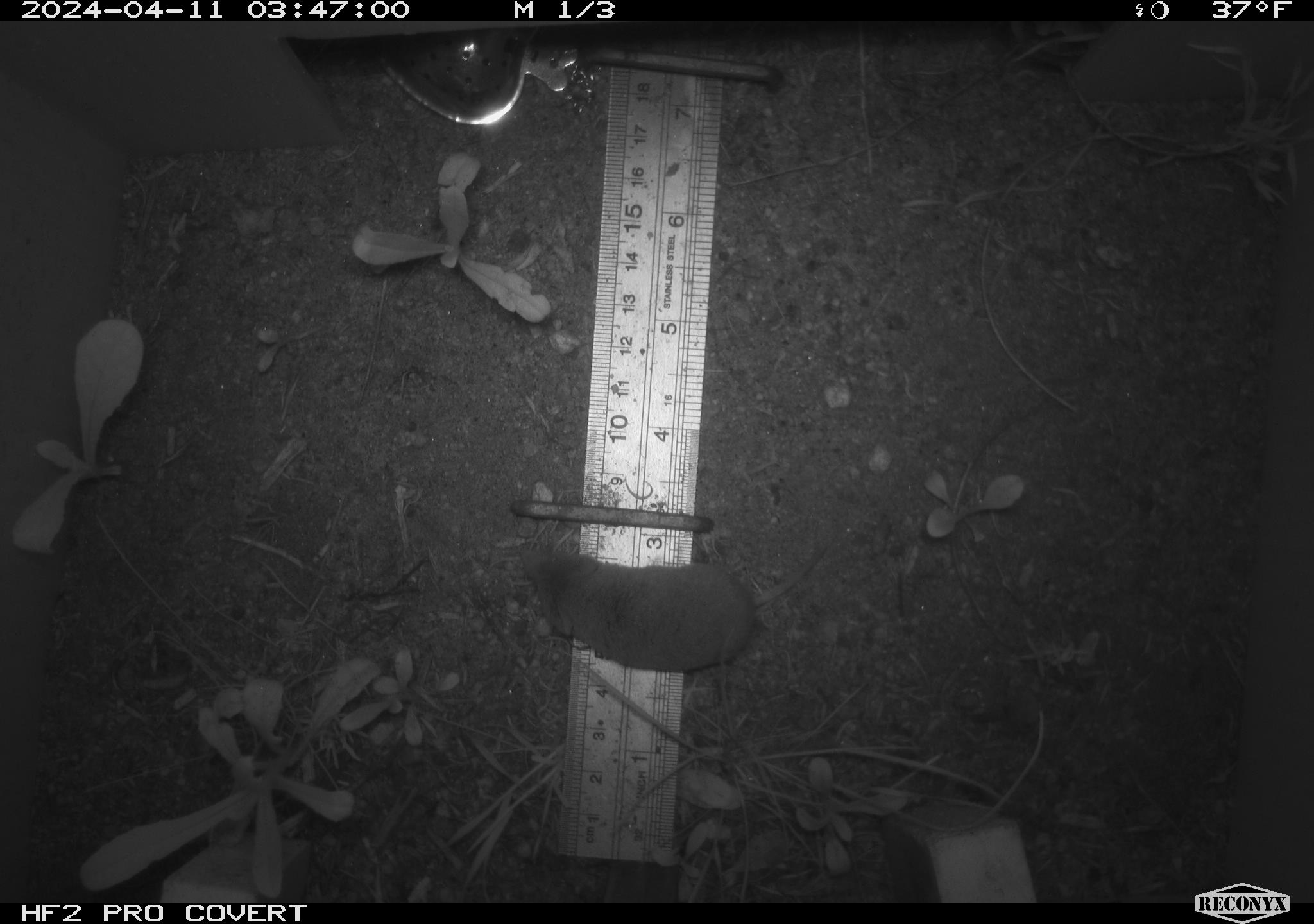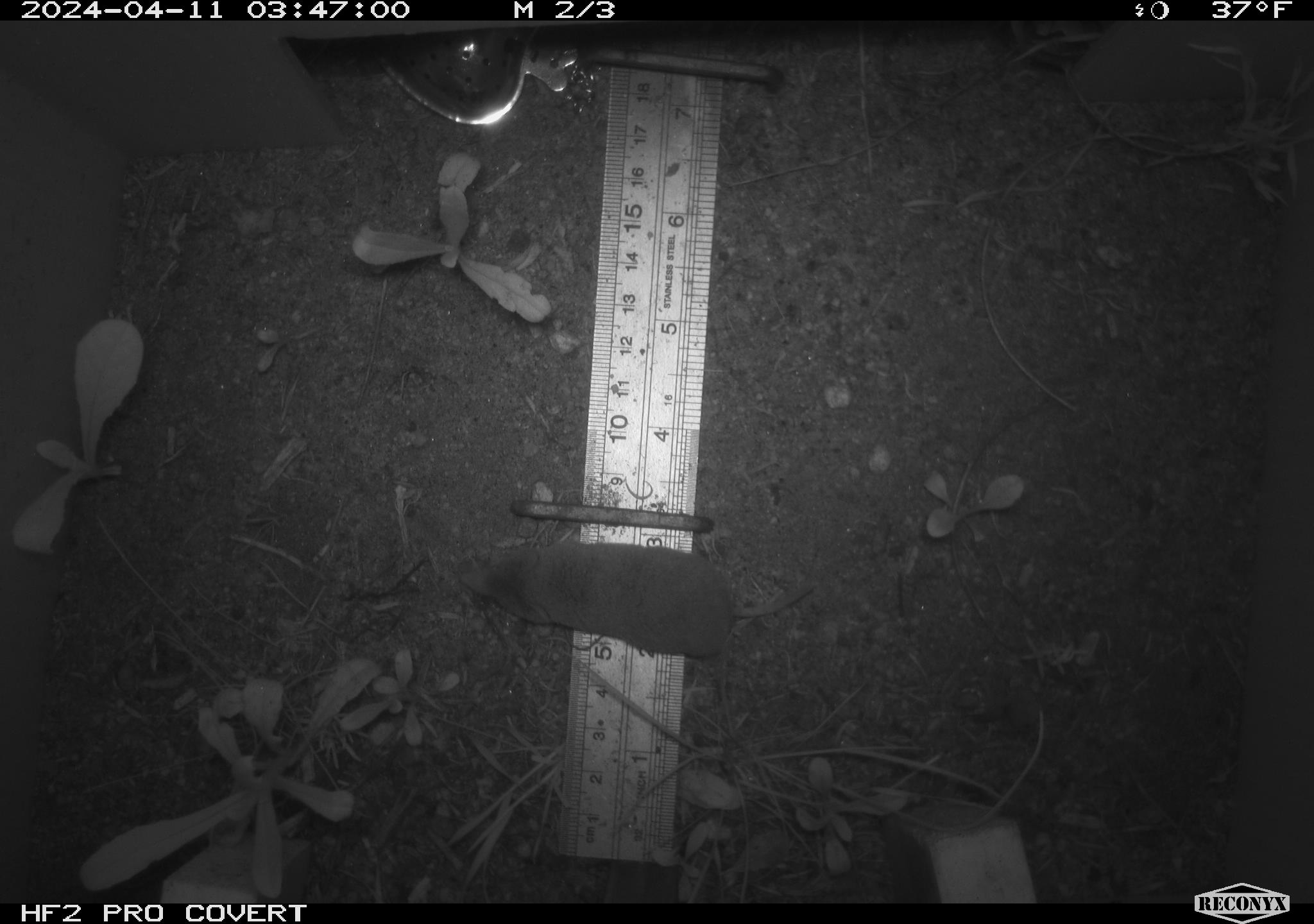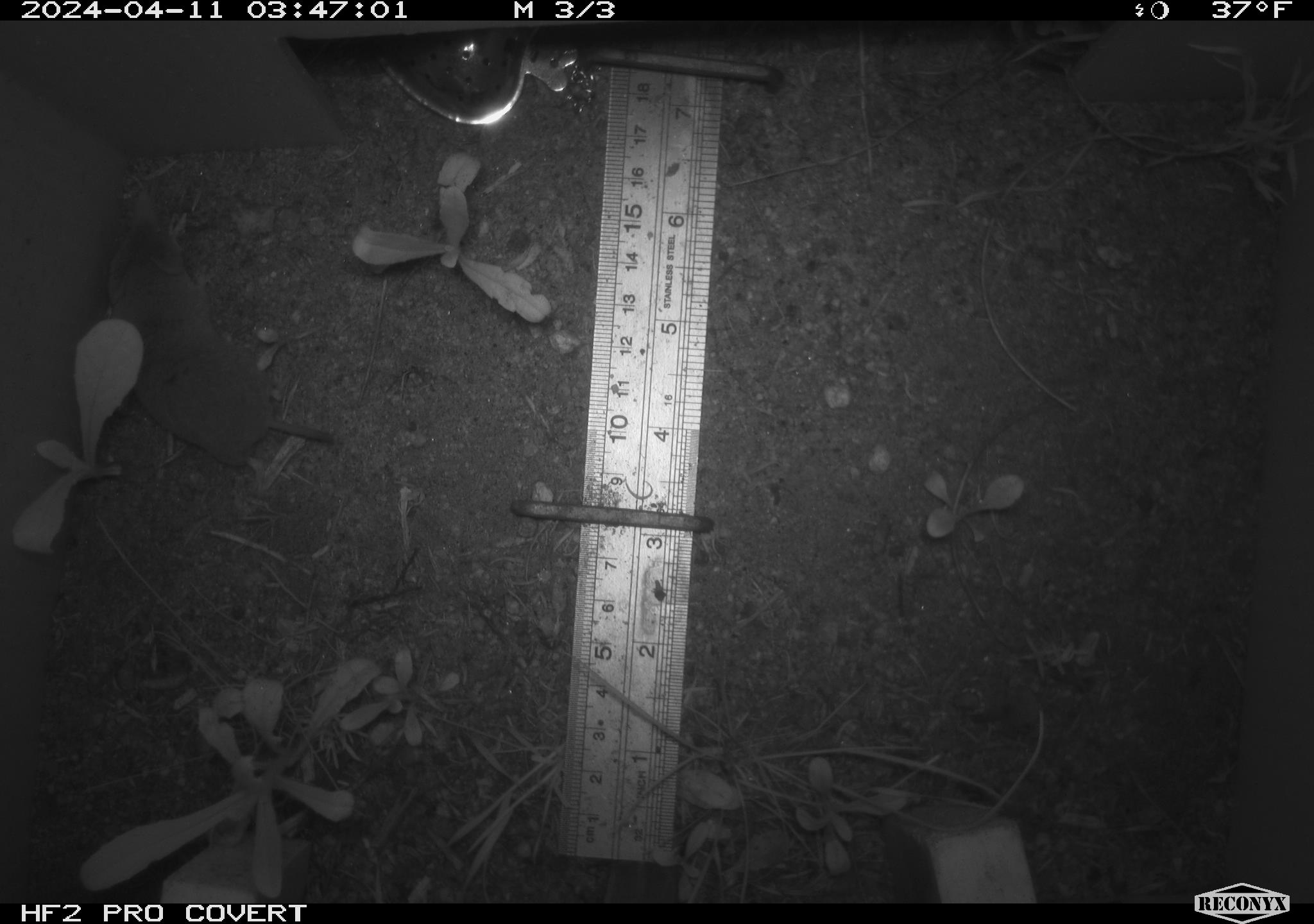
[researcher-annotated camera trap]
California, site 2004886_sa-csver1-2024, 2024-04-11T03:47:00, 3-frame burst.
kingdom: Animalia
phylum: Chordata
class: Mammalia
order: Rodentia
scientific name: Rodentia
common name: rodent